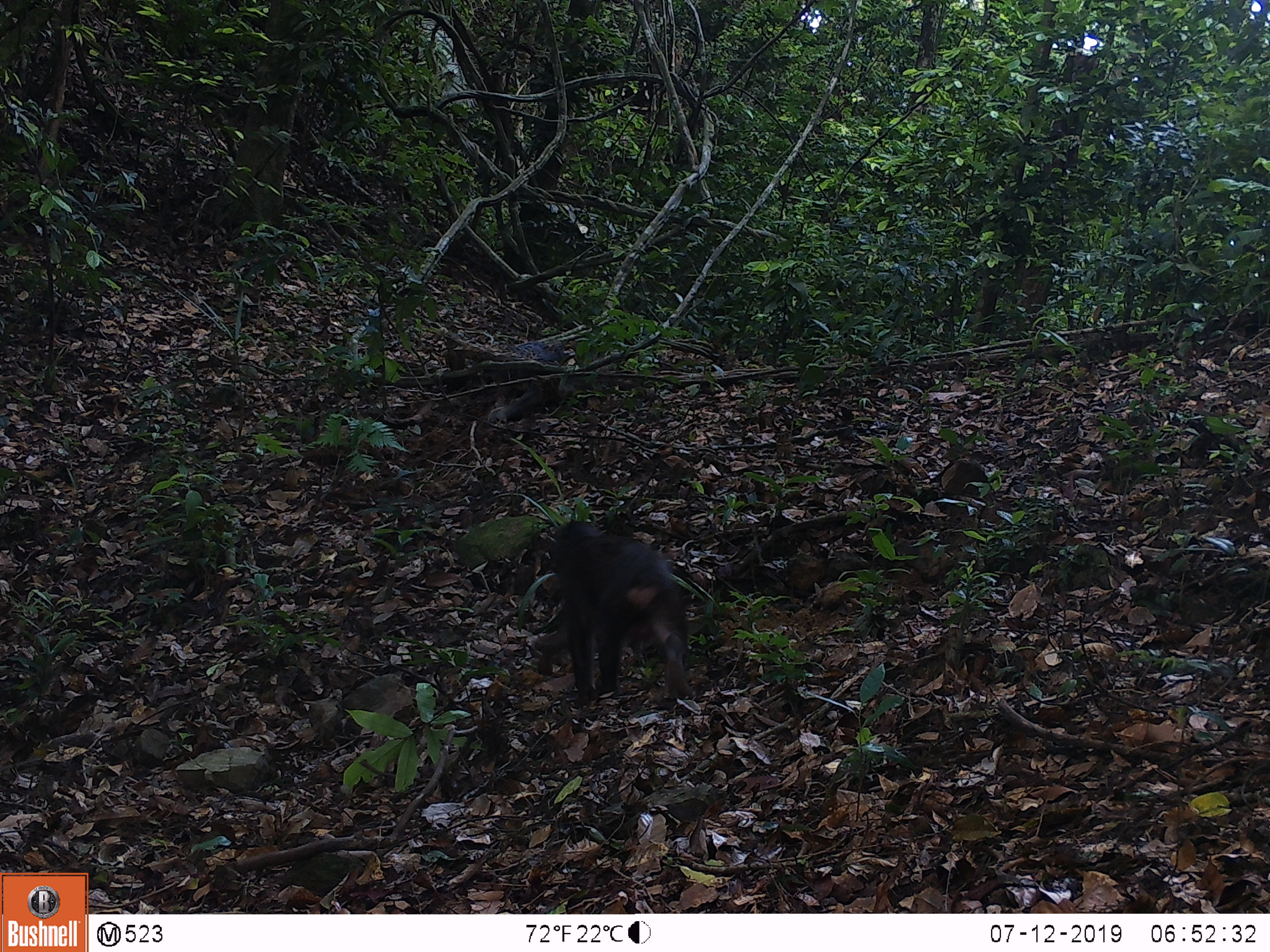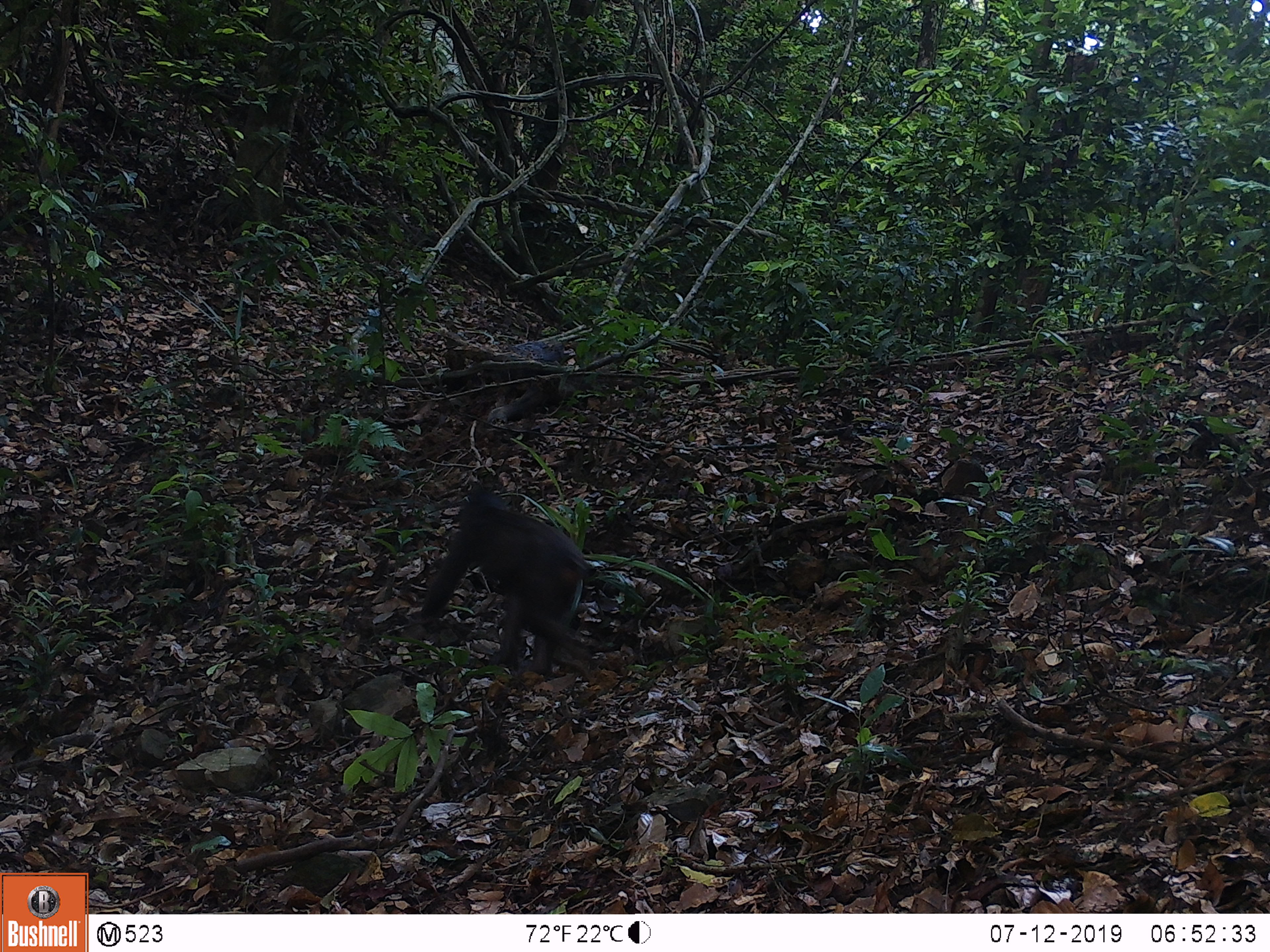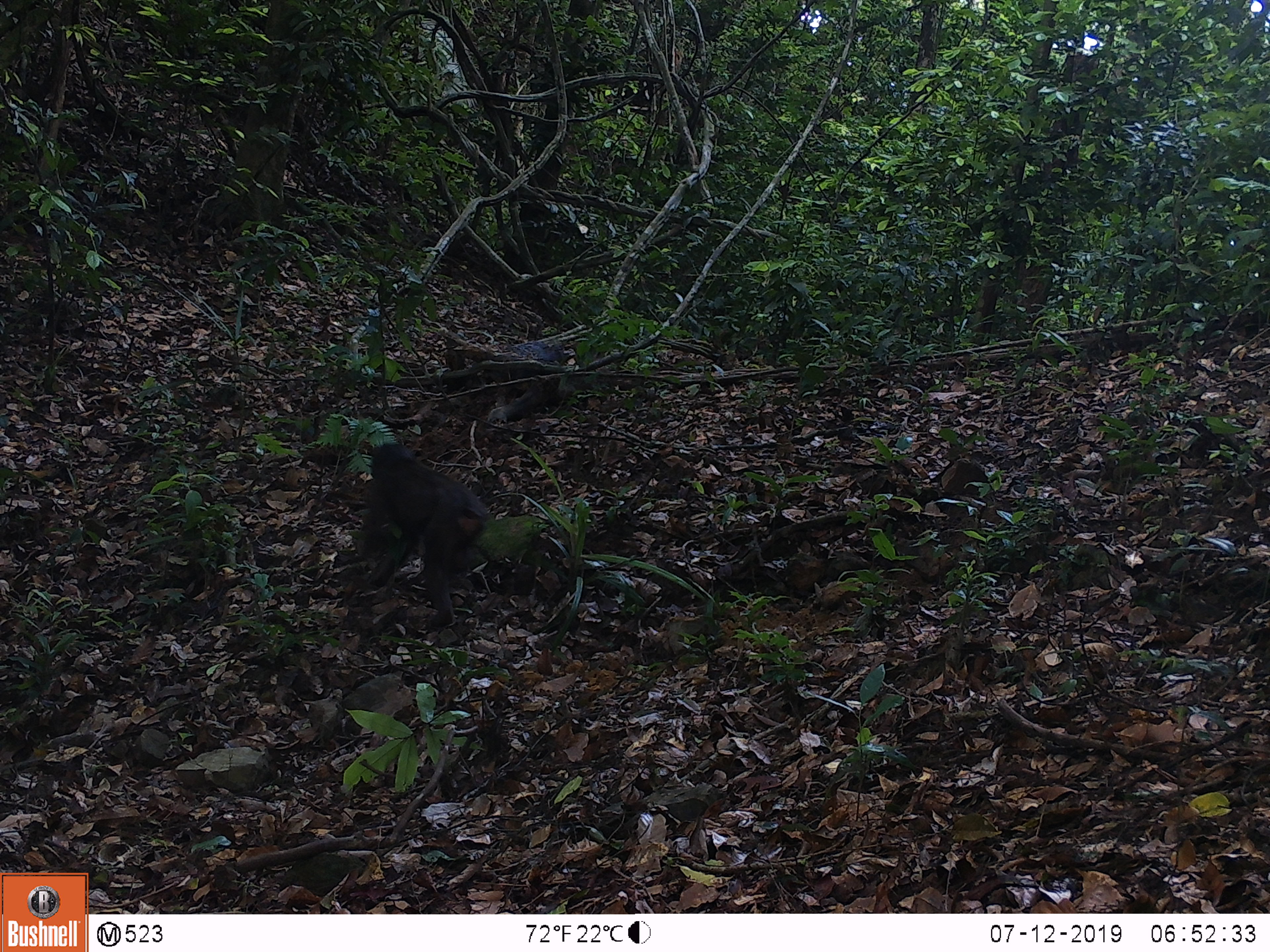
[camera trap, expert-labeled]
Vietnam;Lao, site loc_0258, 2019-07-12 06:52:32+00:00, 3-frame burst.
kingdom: Animalia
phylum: Chordata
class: Mammalia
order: Primates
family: Cercopithecidae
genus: Macaca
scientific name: Macaca arctoides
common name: stump-tailed macaque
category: stump tailed macaque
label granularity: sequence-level